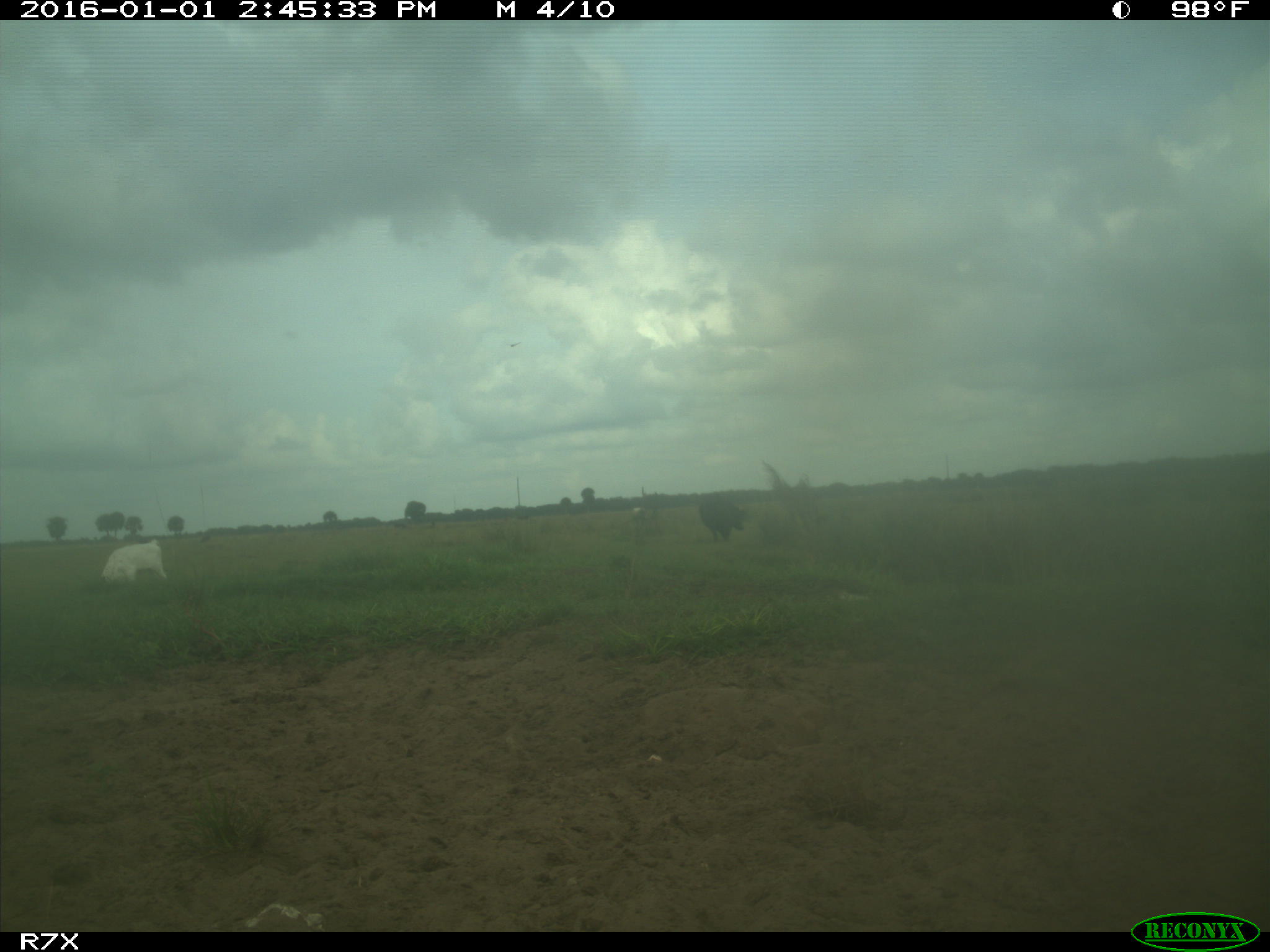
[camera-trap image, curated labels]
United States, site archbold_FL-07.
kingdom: Animalia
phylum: Chordata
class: Mammalia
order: Artiodactyla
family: Bovidae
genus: Bos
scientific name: Bos taurus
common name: domestic cow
Bos taurus (domestic cow).